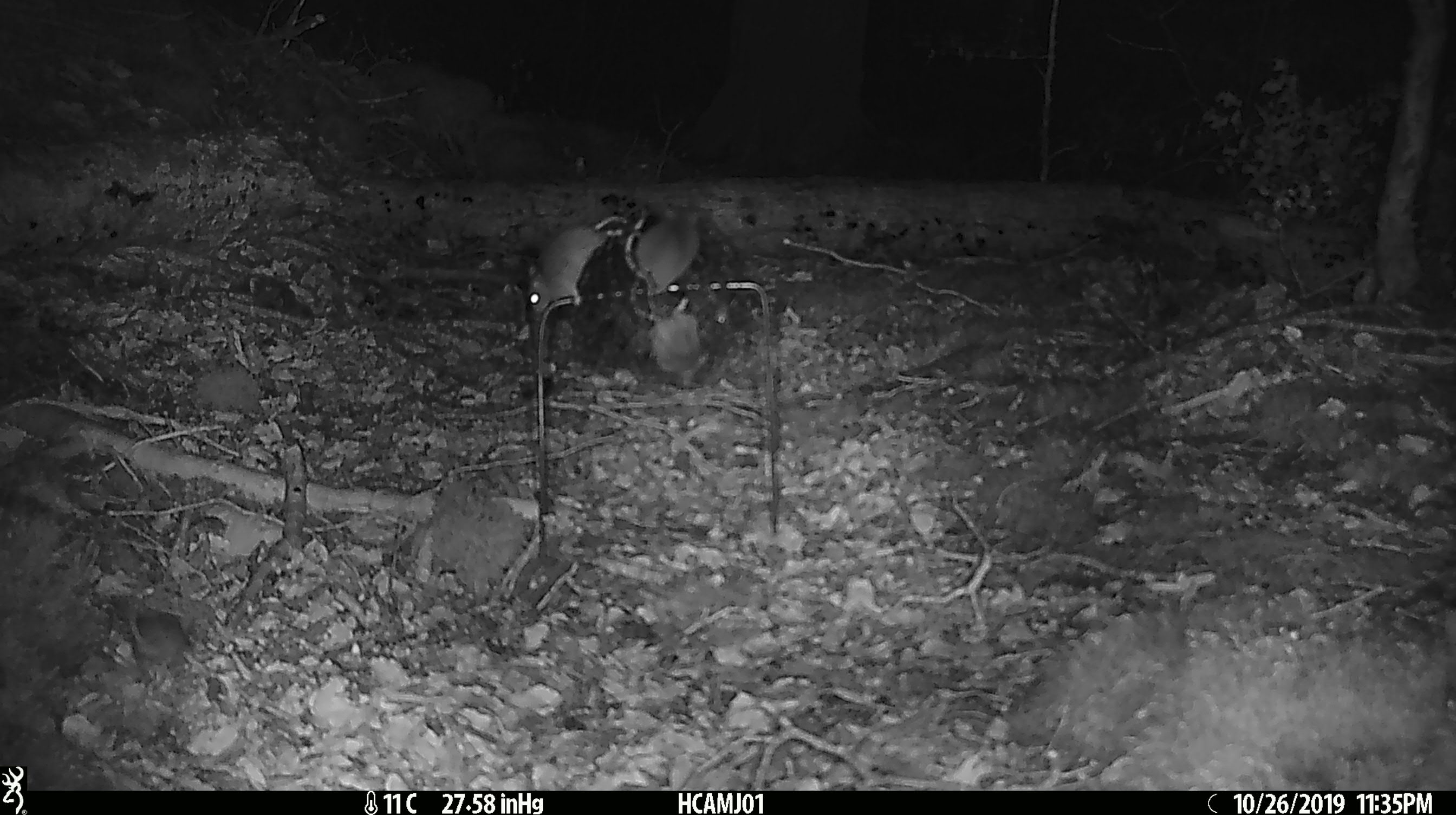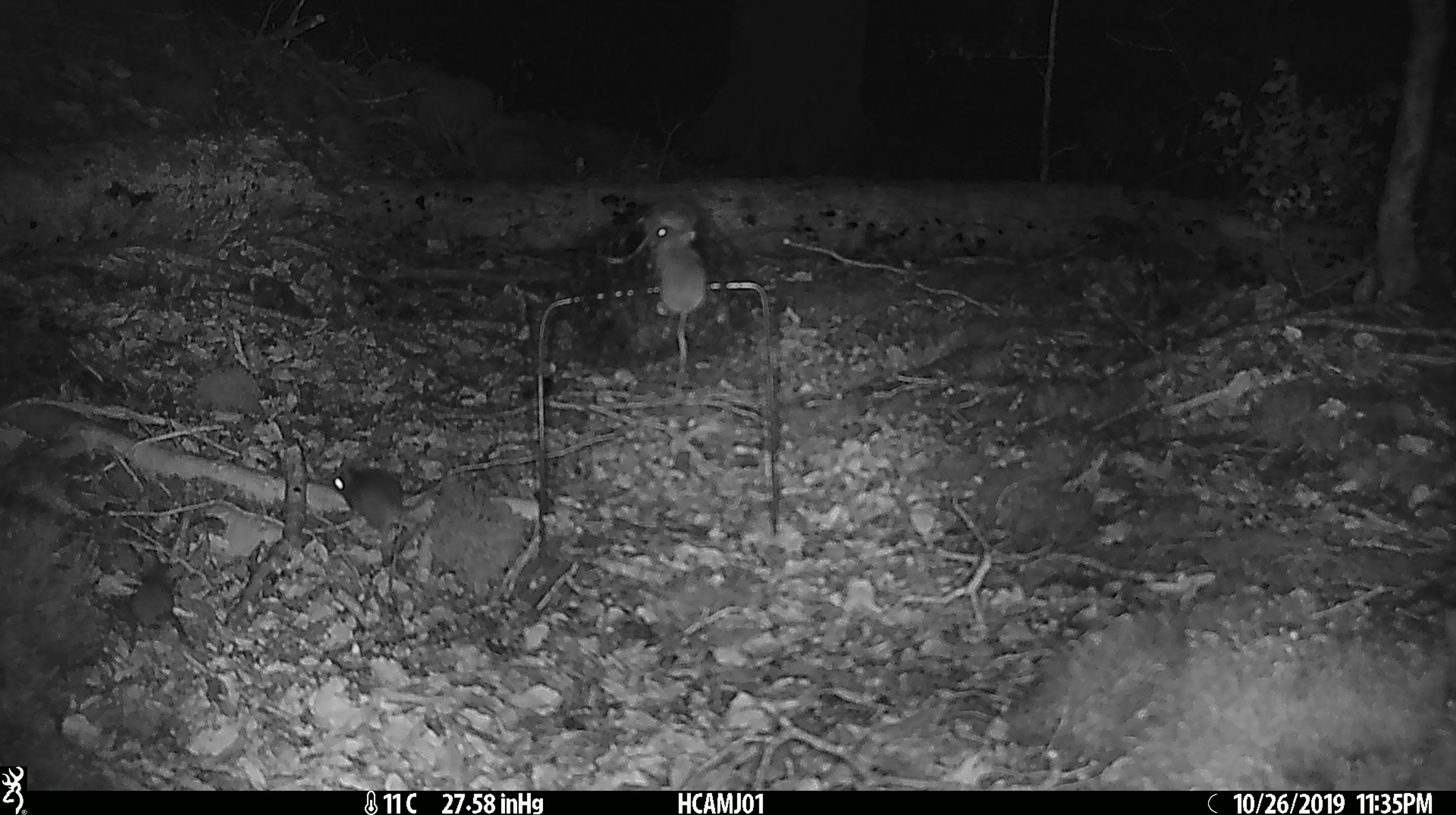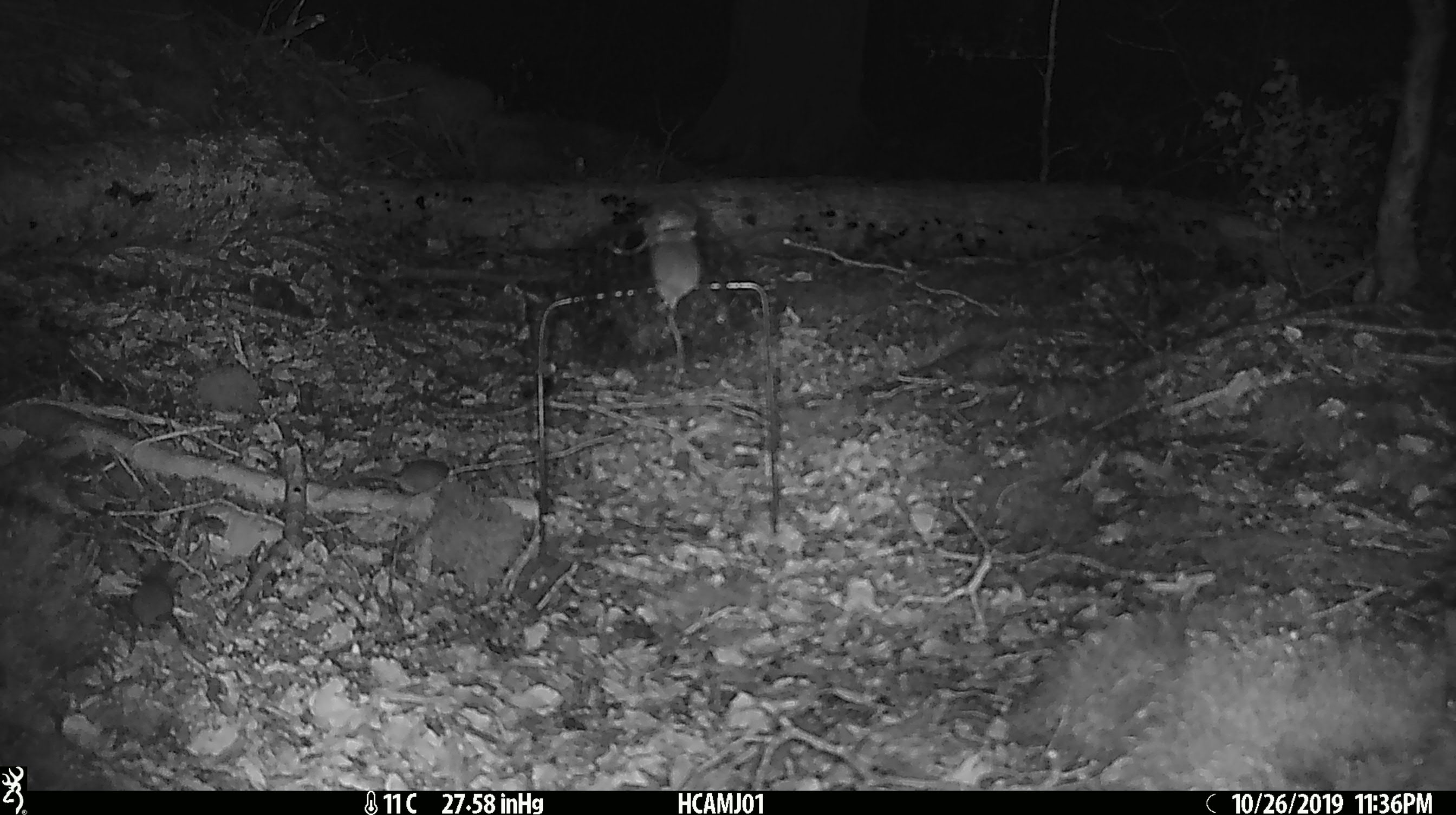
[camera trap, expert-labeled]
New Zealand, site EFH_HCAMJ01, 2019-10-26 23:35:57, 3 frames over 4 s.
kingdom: Animalia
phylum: Chordata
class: Mammalia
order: Rodentia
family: Muridae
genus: Mus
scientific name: Mus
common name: mouse